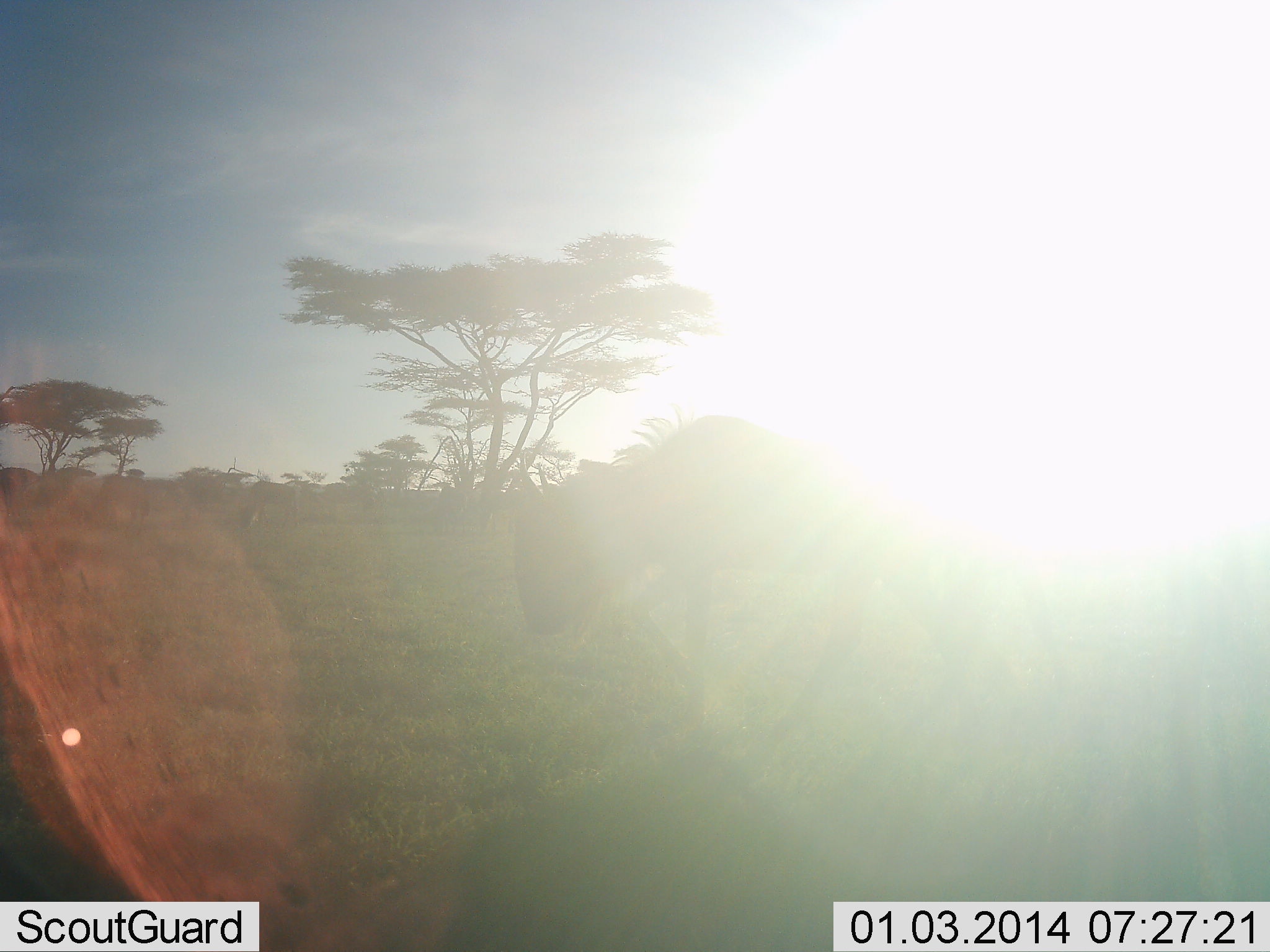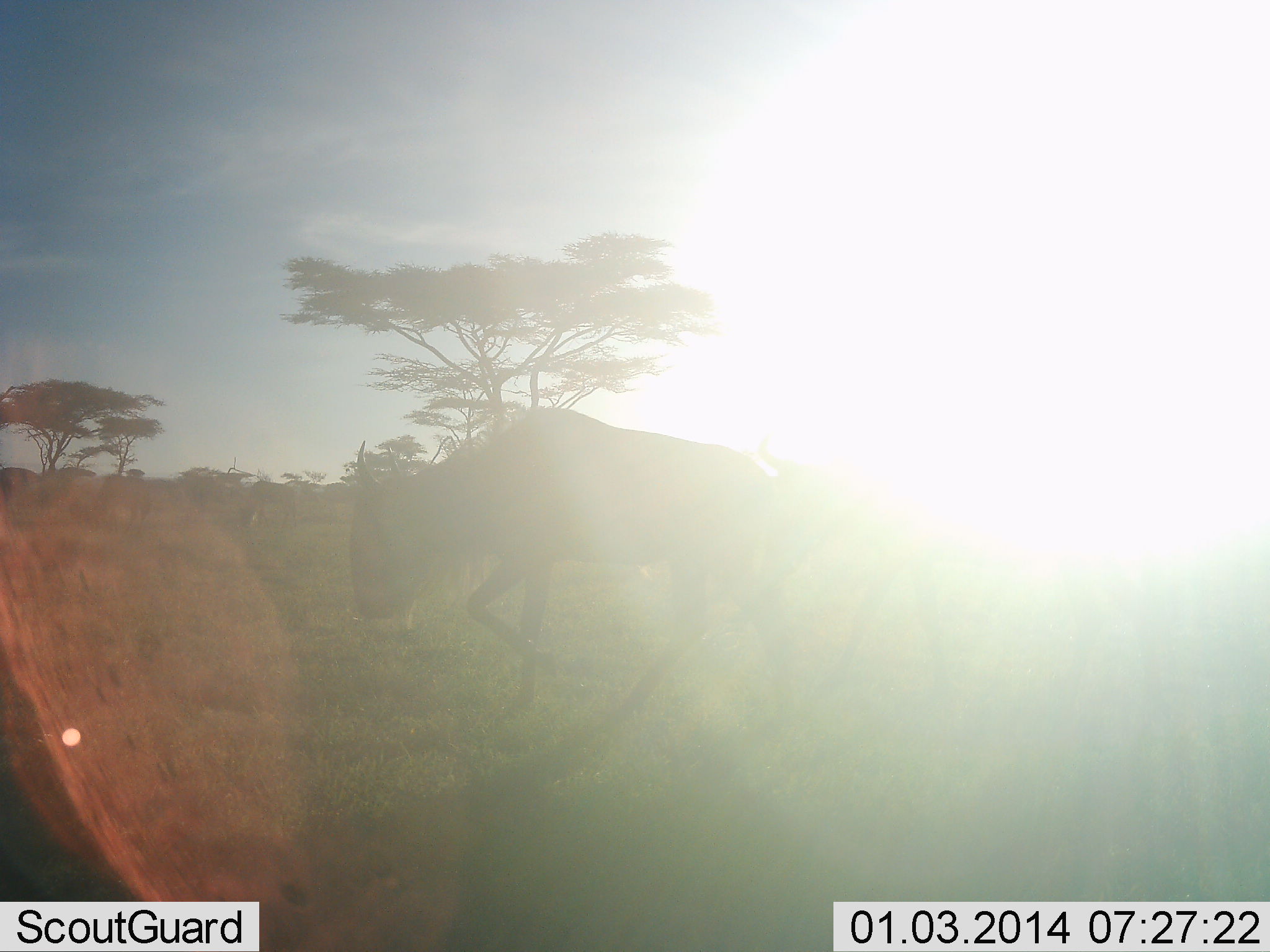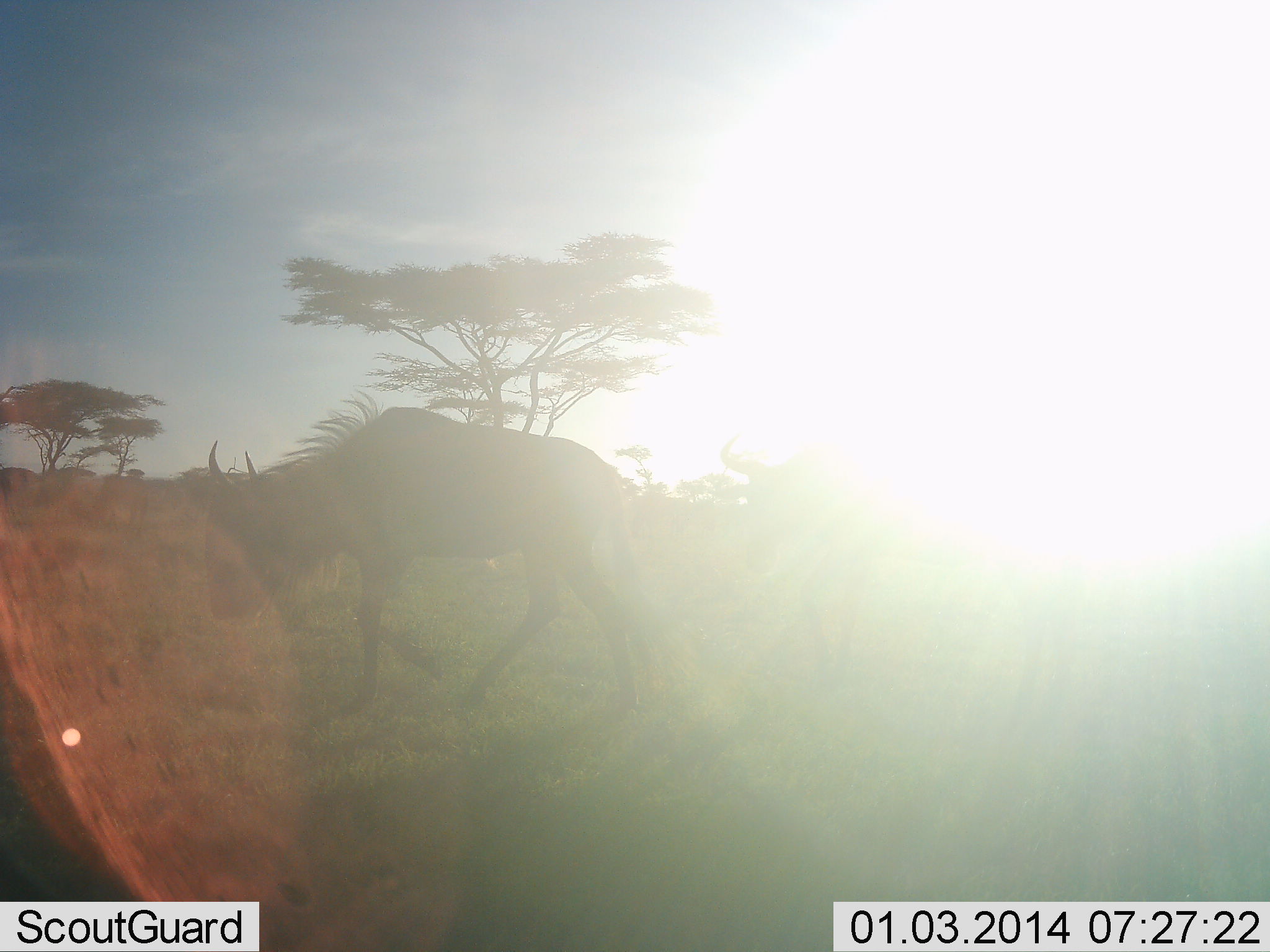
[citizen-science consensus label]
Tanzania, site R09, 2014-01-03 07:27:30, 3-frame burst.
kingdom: Animalia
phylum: Chordata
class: Mammalia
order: Artiodactyla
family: Bovidae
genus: Connochaetes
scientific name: Connochaetes taurinus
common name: blue wildebeest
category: wildebeest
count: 1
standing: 7%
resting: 0%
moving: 97%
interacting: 0%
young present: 0%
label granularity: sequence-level